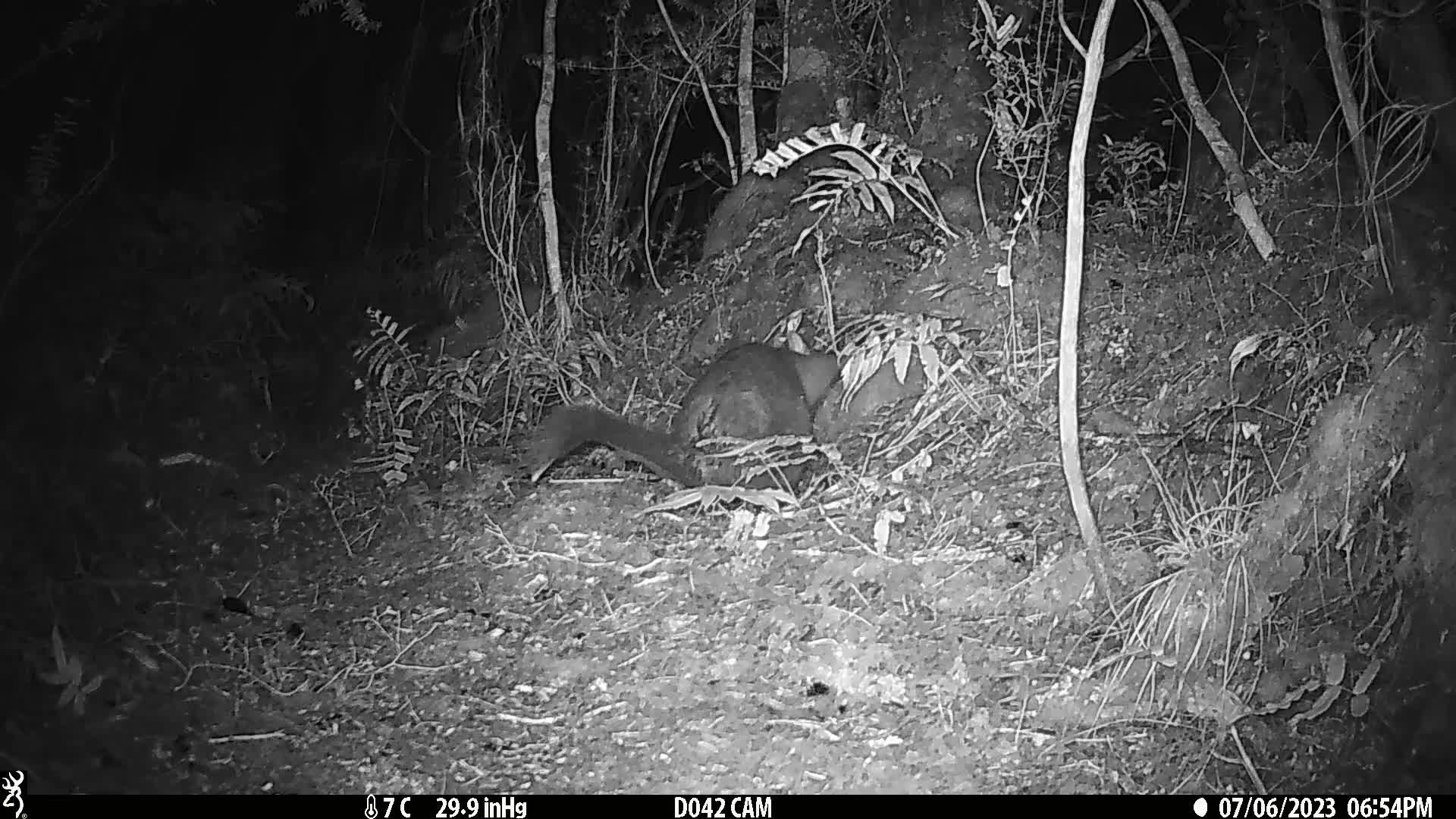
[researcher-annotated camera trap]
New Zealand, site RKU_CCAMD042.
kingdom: Animalia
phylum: Chordata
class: Mammalia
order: Diprotodontia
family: Phalangeridae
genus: Trichosurus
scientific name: Trichosurus vulpecula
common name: common brushtail possum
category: possum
Possum (common brushtail possum) (Trichosurus vulpecula).